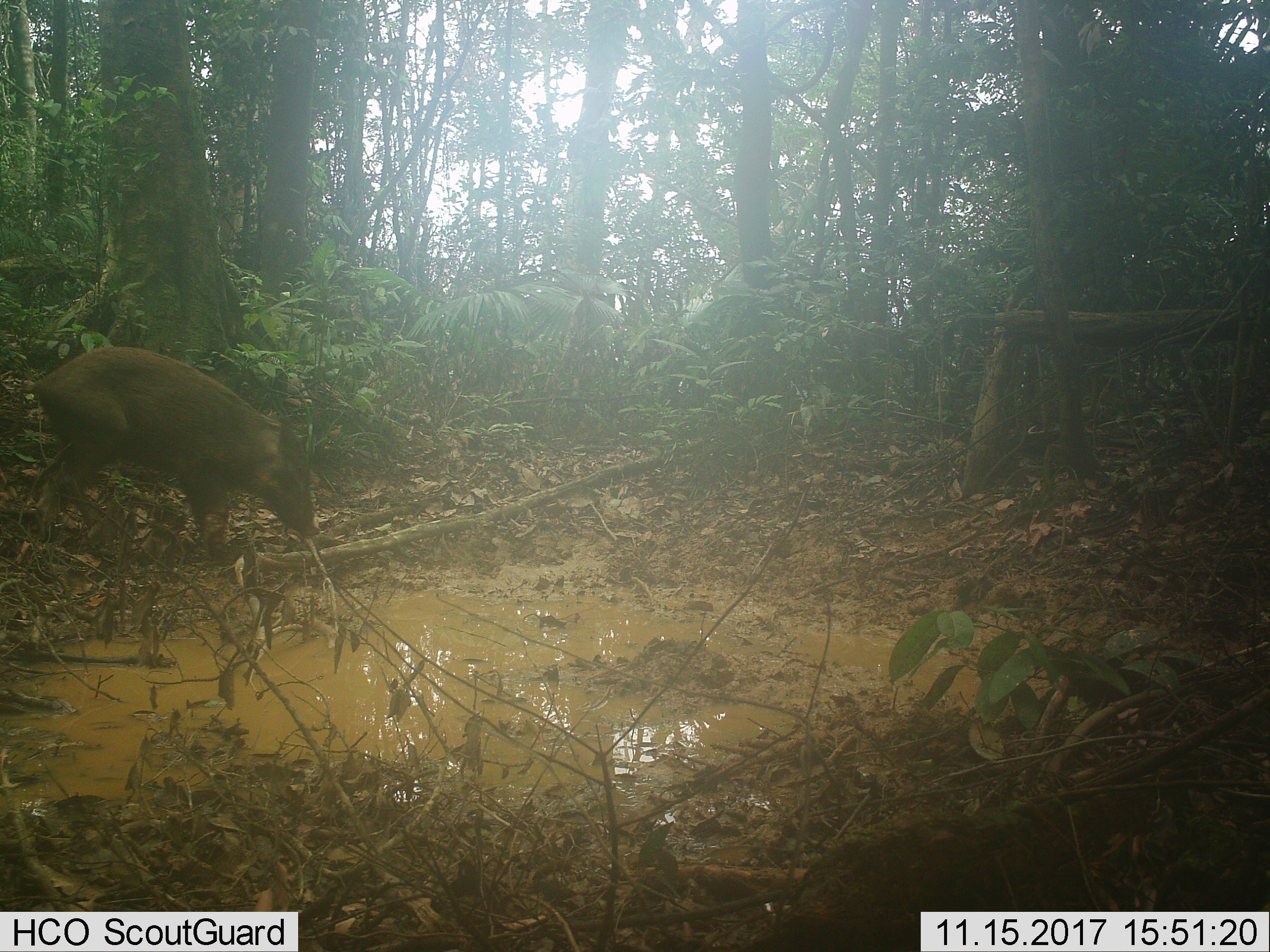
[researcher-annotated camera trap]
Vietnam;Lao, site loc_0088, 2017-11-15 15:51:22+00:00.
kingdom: Animalia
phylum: Chordata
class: Mammalia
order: Artiodactyla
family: Suidae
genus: Sus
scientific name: Sus scrofa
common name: eurasian wild pig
Eurasian wild pig (Sus scrofa). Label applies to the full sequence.